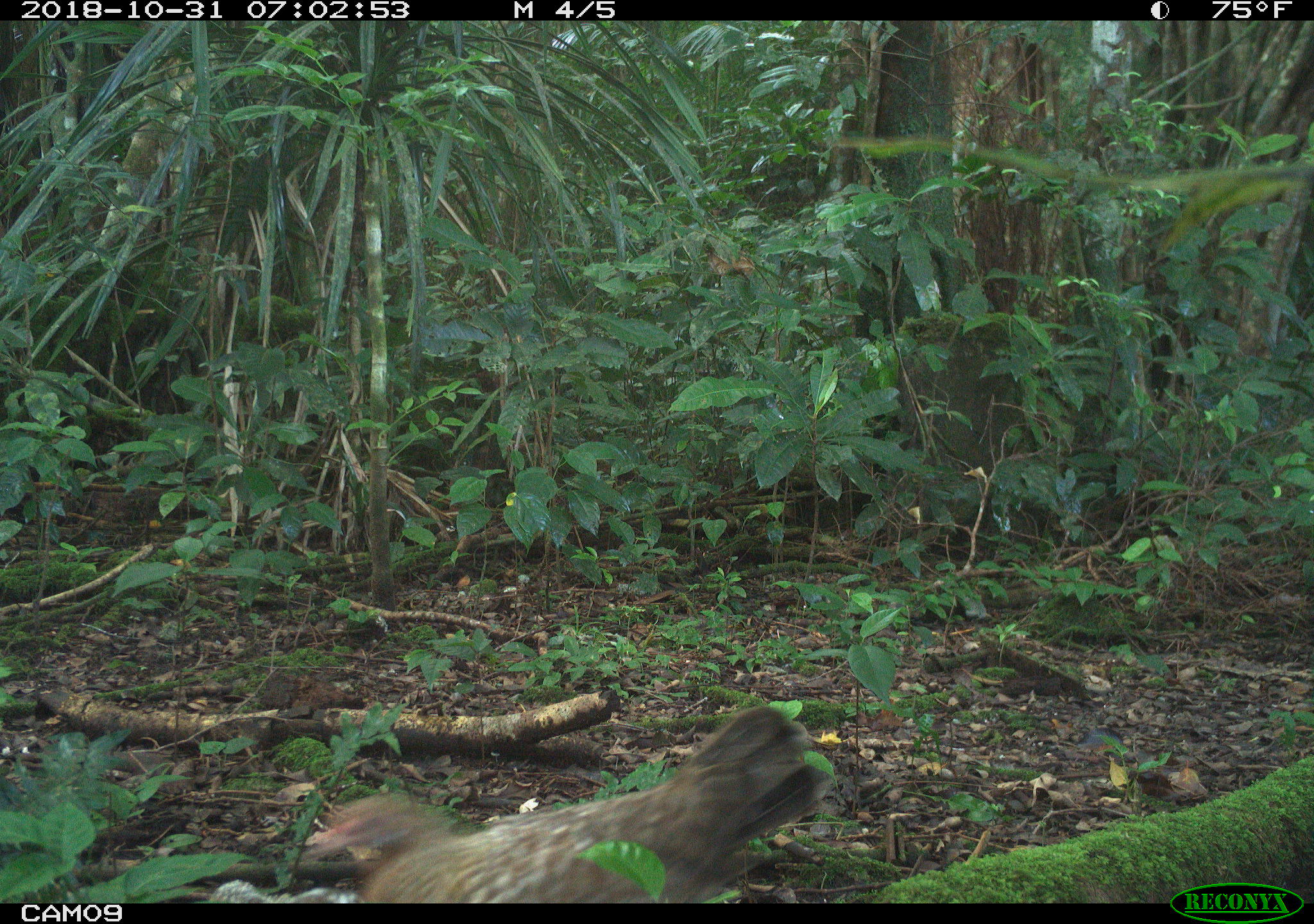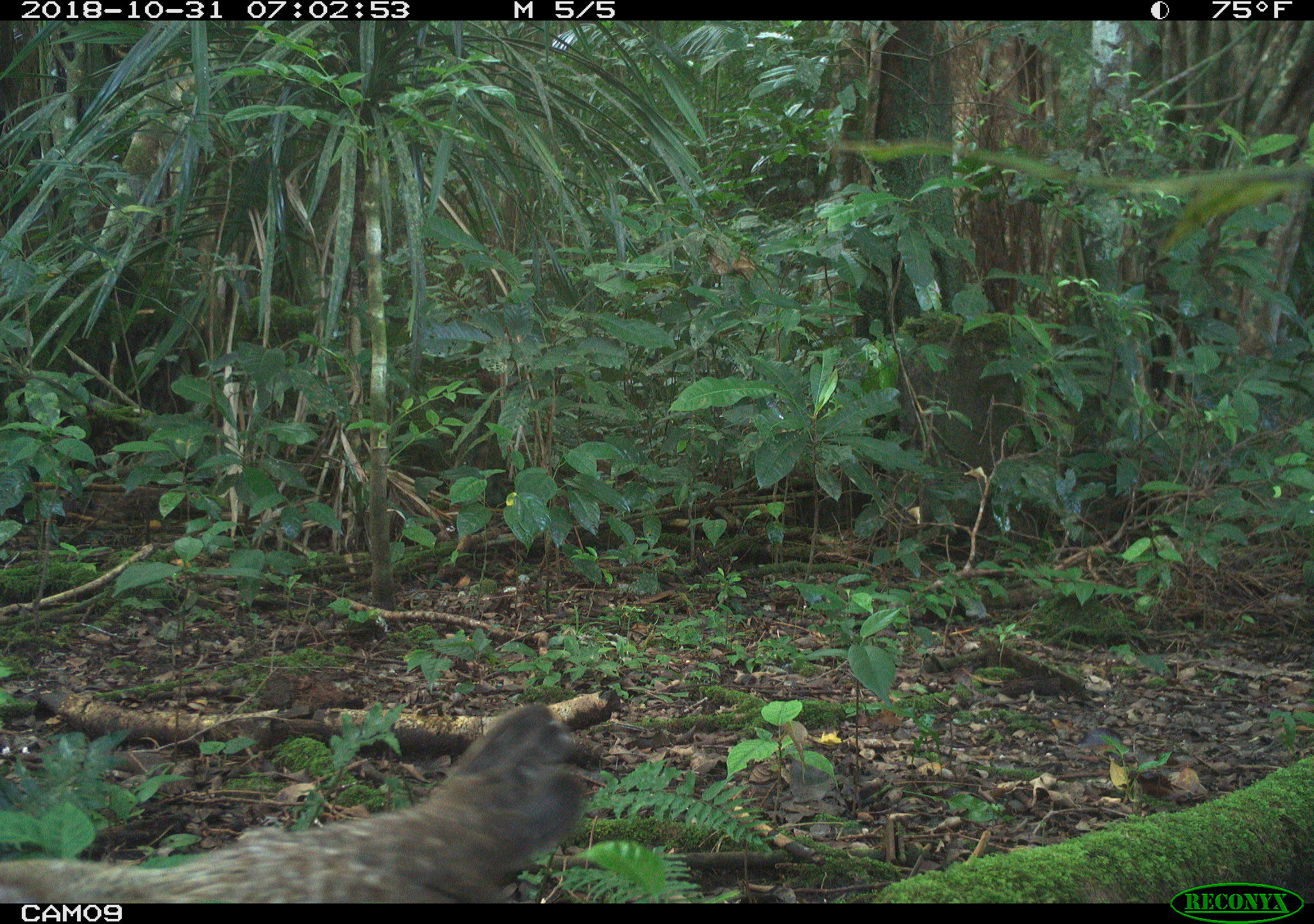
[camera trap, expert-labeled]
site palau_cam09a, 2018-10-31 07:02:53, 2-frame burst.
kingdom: Animalia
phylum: Chordata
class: Aves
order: Galliformes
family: Phasianidae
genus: Gallus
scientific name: Gallus gallus domesticus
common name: domestic chicken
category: chicken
Chicken (domestic chicken) (Gallus gallus domesticus).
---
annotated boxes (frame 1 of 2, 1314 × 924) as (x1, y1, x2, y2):
chicken: (316, 704, 829, 902)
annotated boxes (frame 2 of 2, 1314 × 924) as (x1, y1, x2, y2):
chicken: (0, 699, 594, 903)